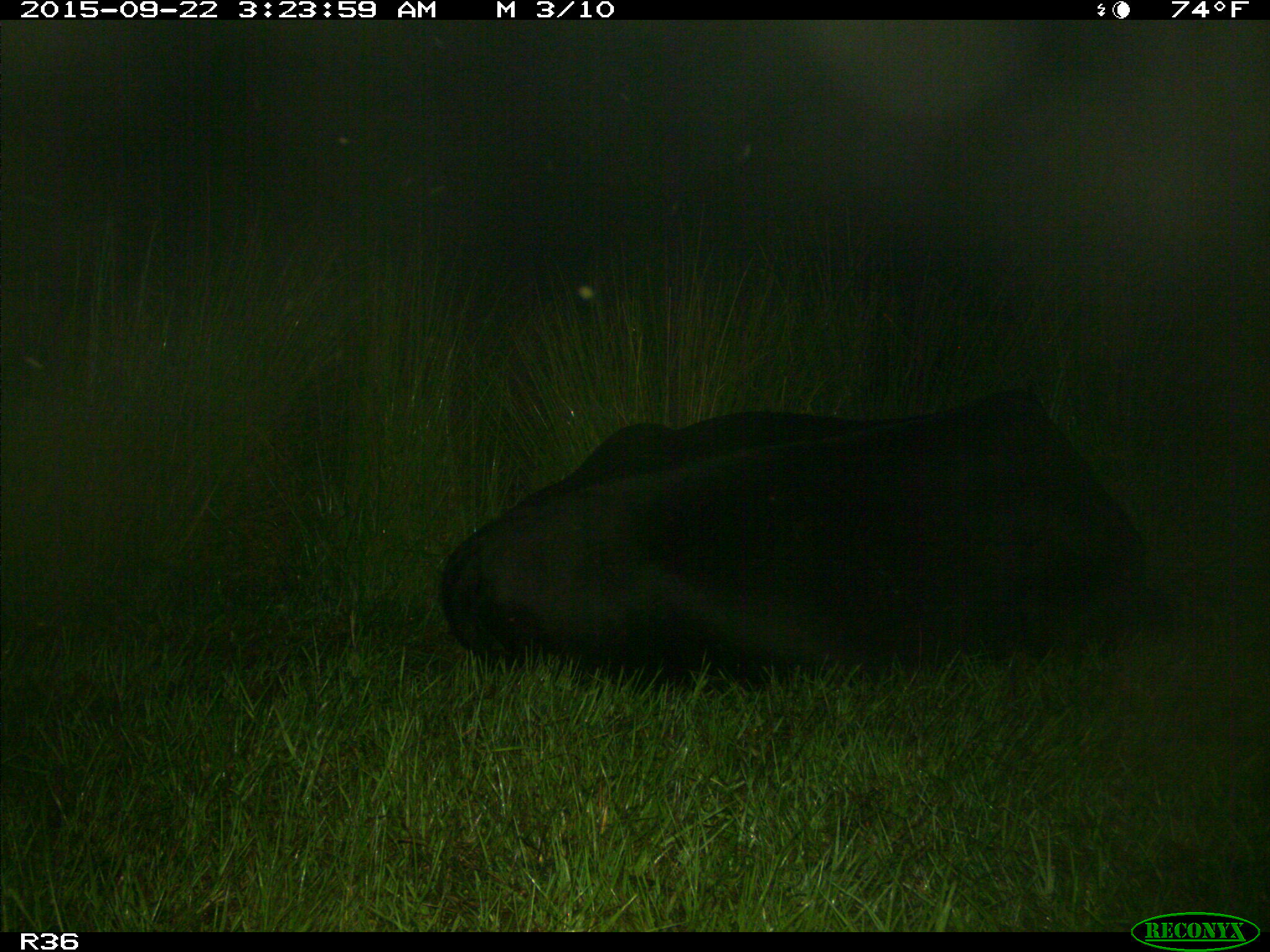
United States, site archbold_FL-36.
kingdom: Animalia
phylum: Chordata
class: Mammalia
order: Artiodactyla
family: Bovidae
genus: Bos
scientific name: Bos taurus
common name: domestic cow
Bos taurus (domestic cow).